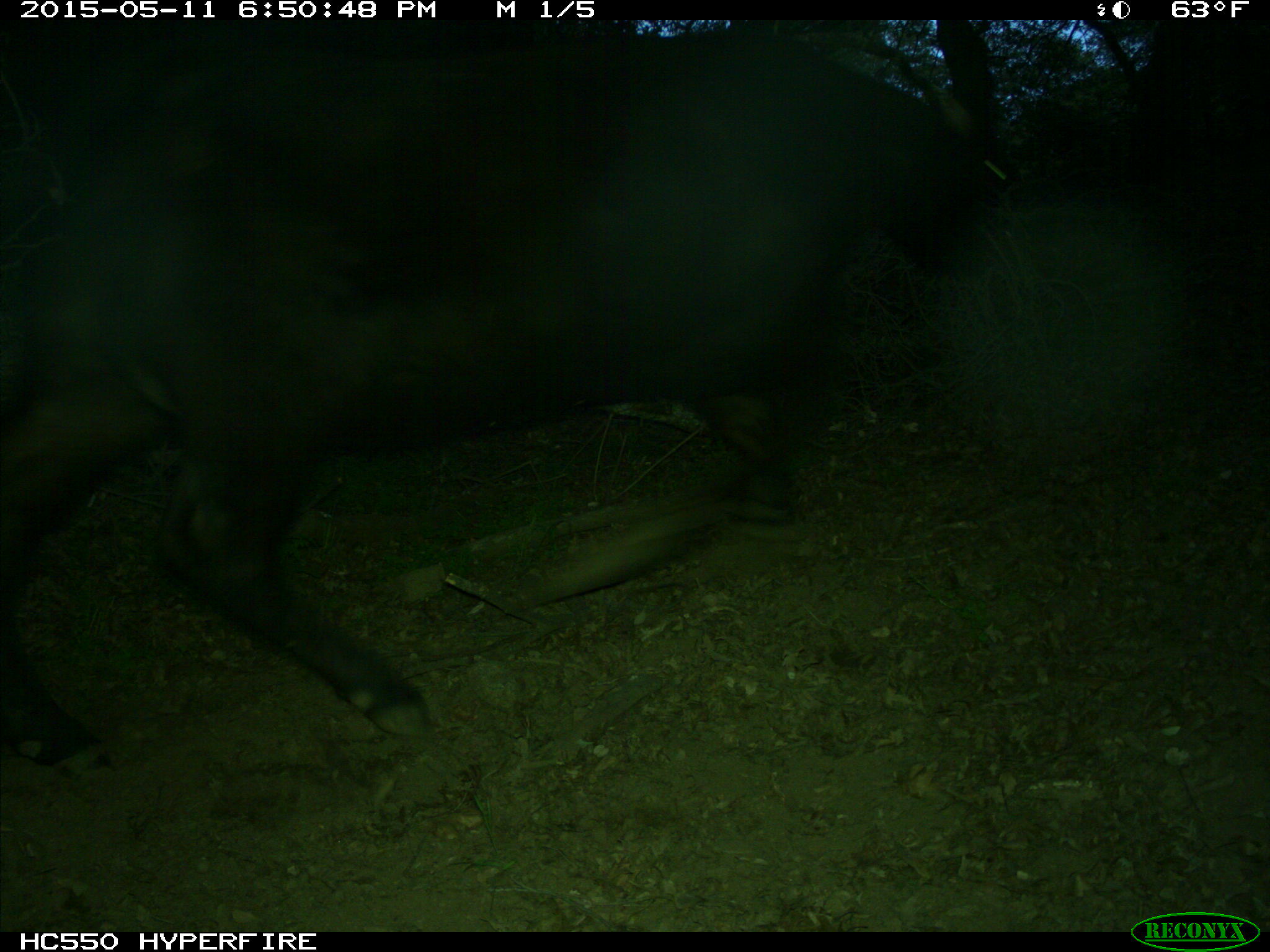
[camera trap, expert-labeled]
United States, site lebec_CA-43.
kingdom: Animalia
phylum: Chordata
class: Mammalia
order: Artiodactyla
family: Bovidae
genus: Bos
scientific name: Bos taurus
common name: domestic cow